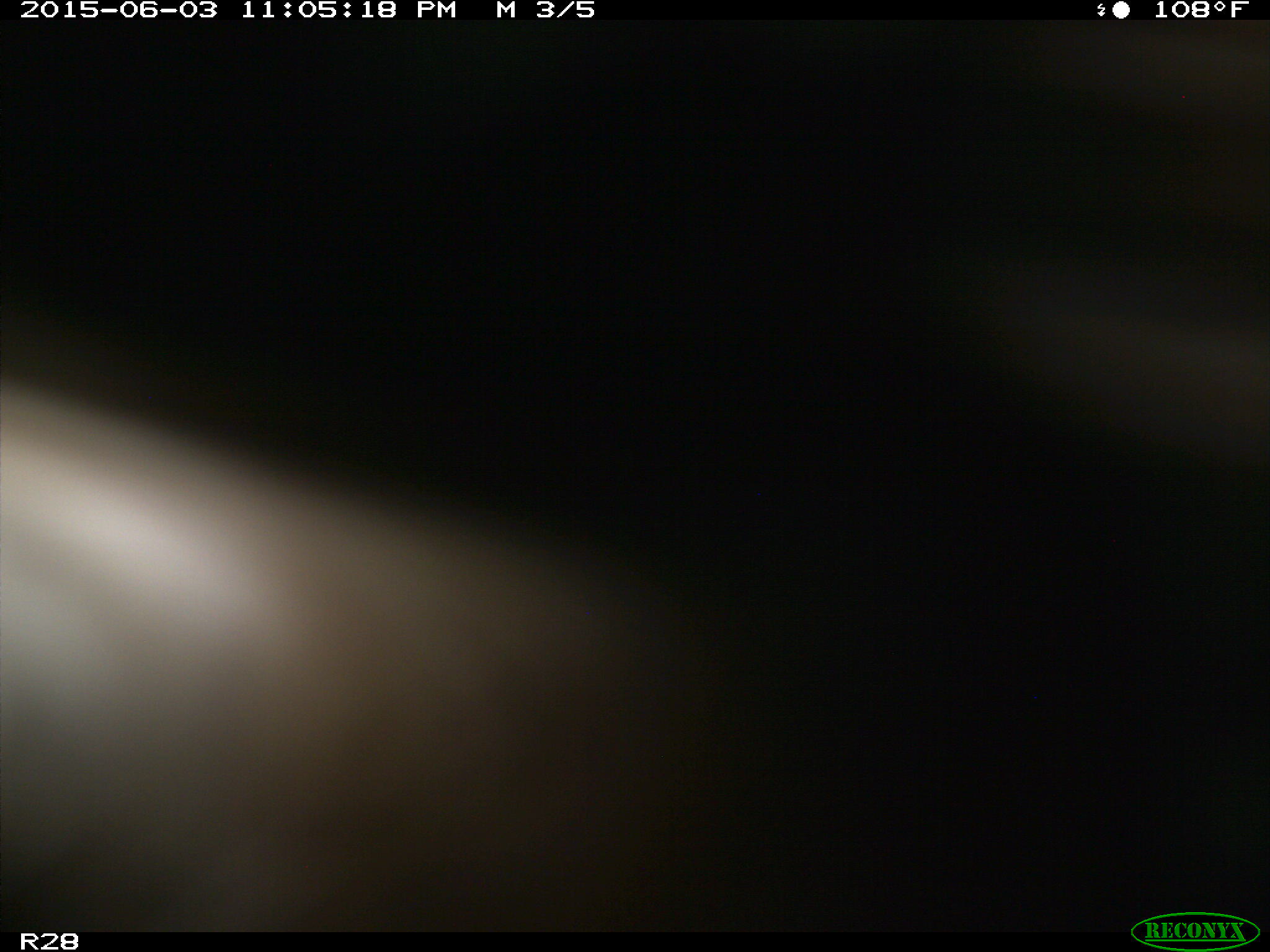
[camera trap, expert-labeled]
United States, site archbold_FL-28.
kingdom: Animalia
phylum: Chordata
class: Mammalia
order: Artiodactyla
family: Bovidae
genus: Bos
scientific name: Bos taurus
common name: domestic cow